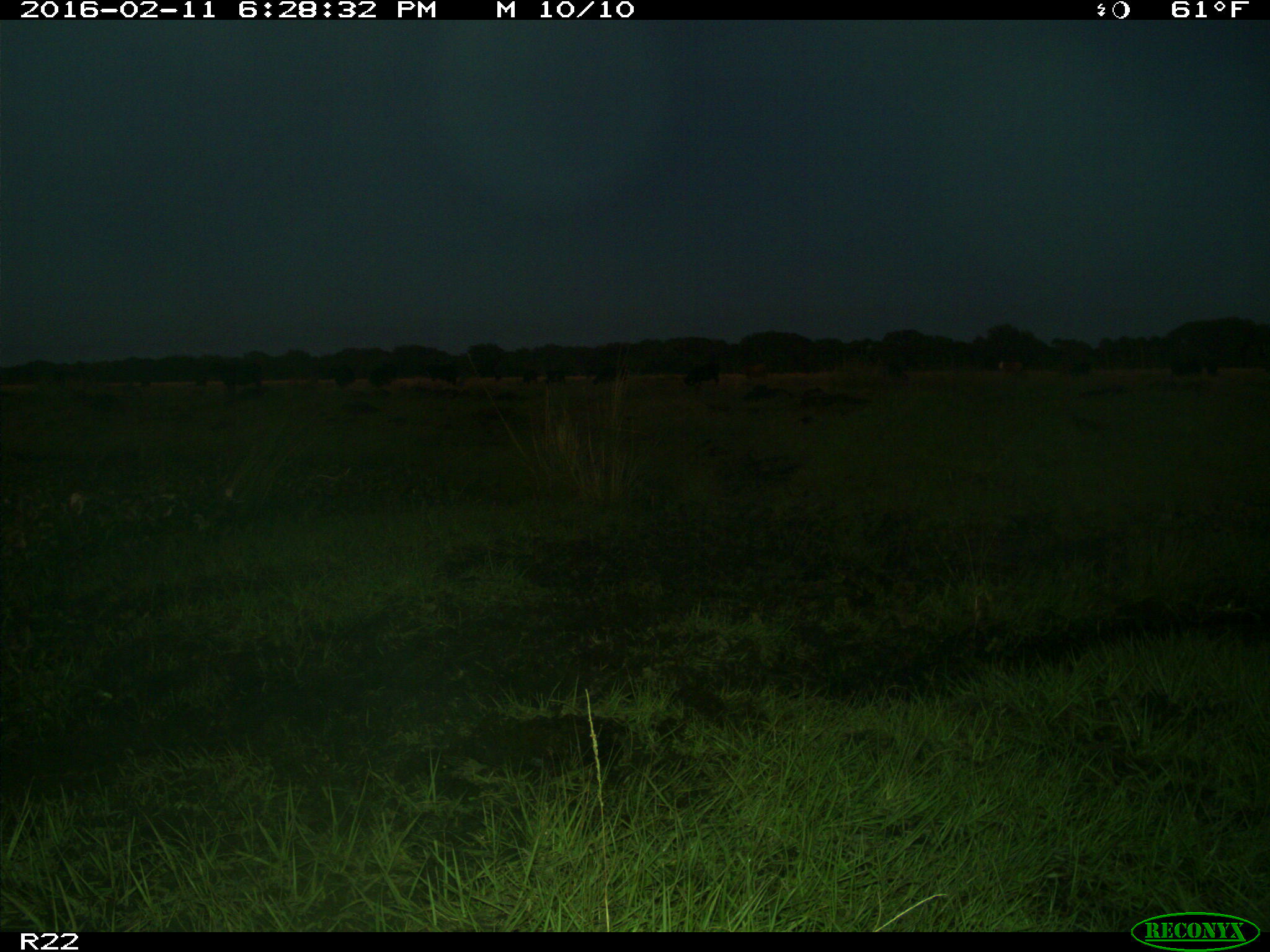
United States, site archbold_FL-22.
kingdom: Animalia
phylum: Chordata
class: Mammalia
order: Artiodactyla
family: Bovidae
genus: Bos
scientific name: Bos taurus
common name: domestic cow